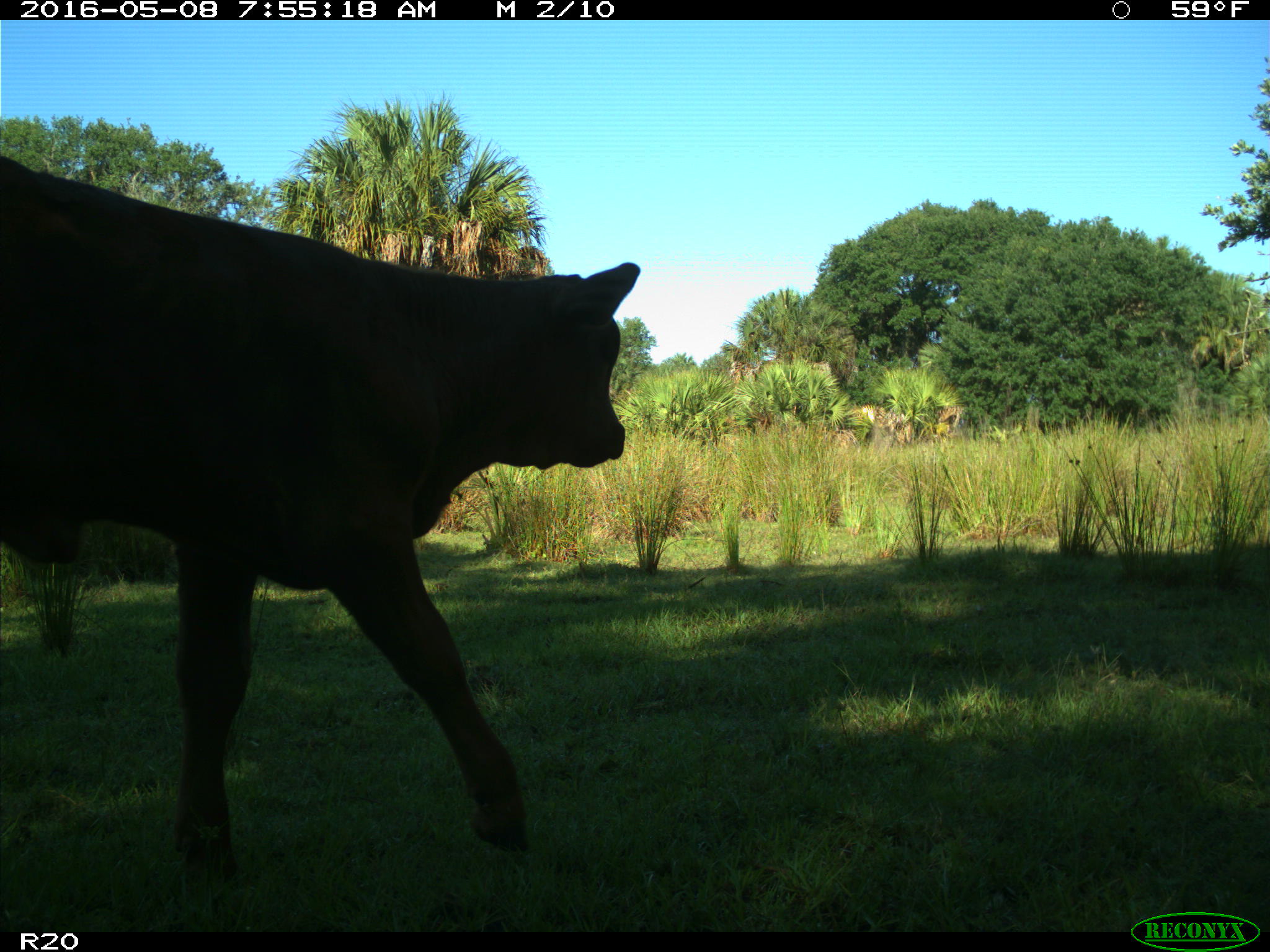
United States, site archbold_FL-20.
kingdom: Animalia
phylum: Chordata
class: Mammalia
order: Artiodactyla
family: Bovidae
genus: Bos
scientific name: Bos taurus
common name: domestic cow